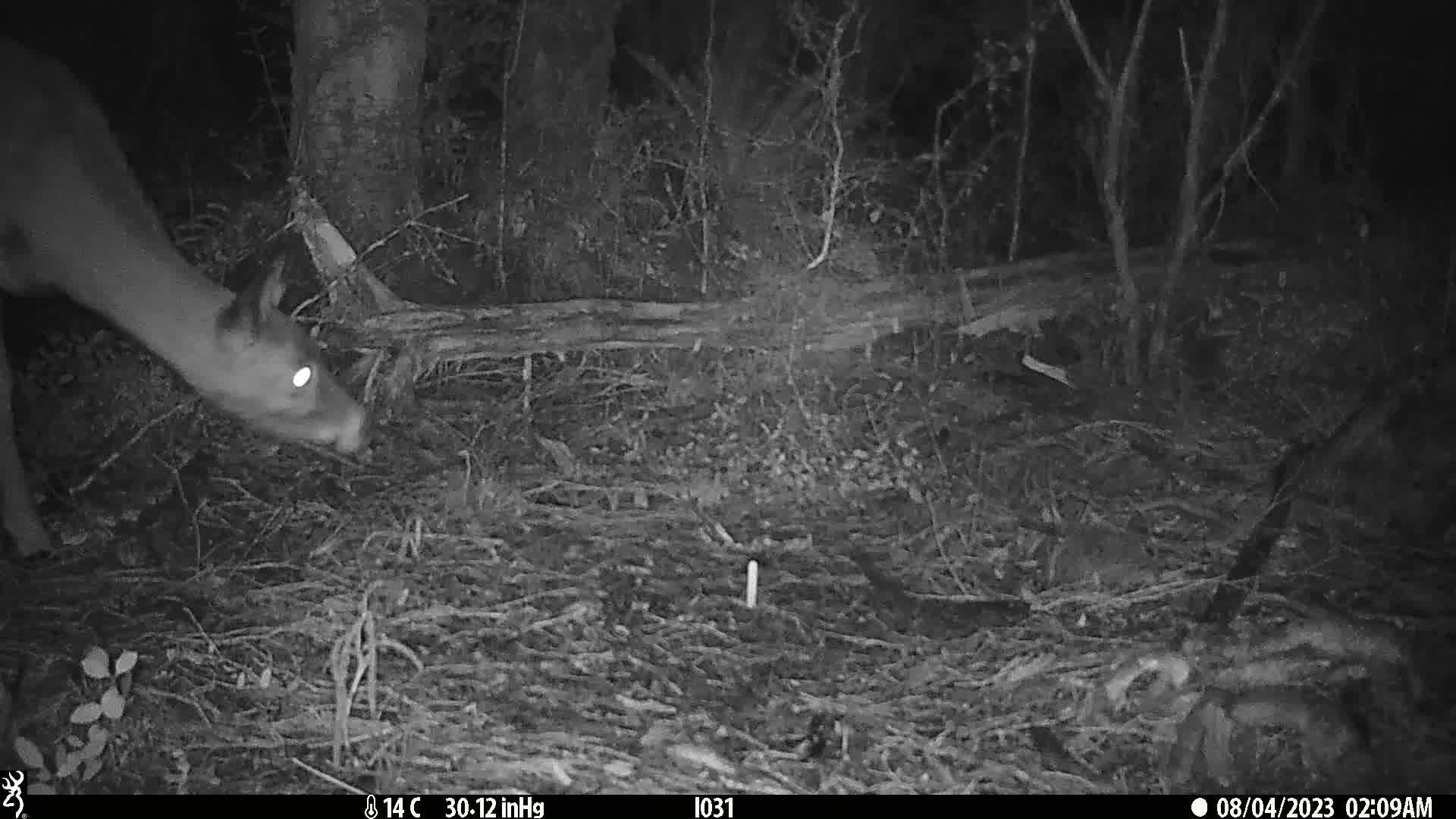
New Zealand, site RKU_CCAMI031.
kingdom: Animalia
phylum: Chordata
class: Mammalia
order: Artiodactyla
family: Cervidae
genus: Odocoileus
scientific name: Odocoileus virginianus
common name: white-tailed deer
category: white tailed deer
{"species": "white tailed deer (white-tailed deer) (Odocoileus virginianus)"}